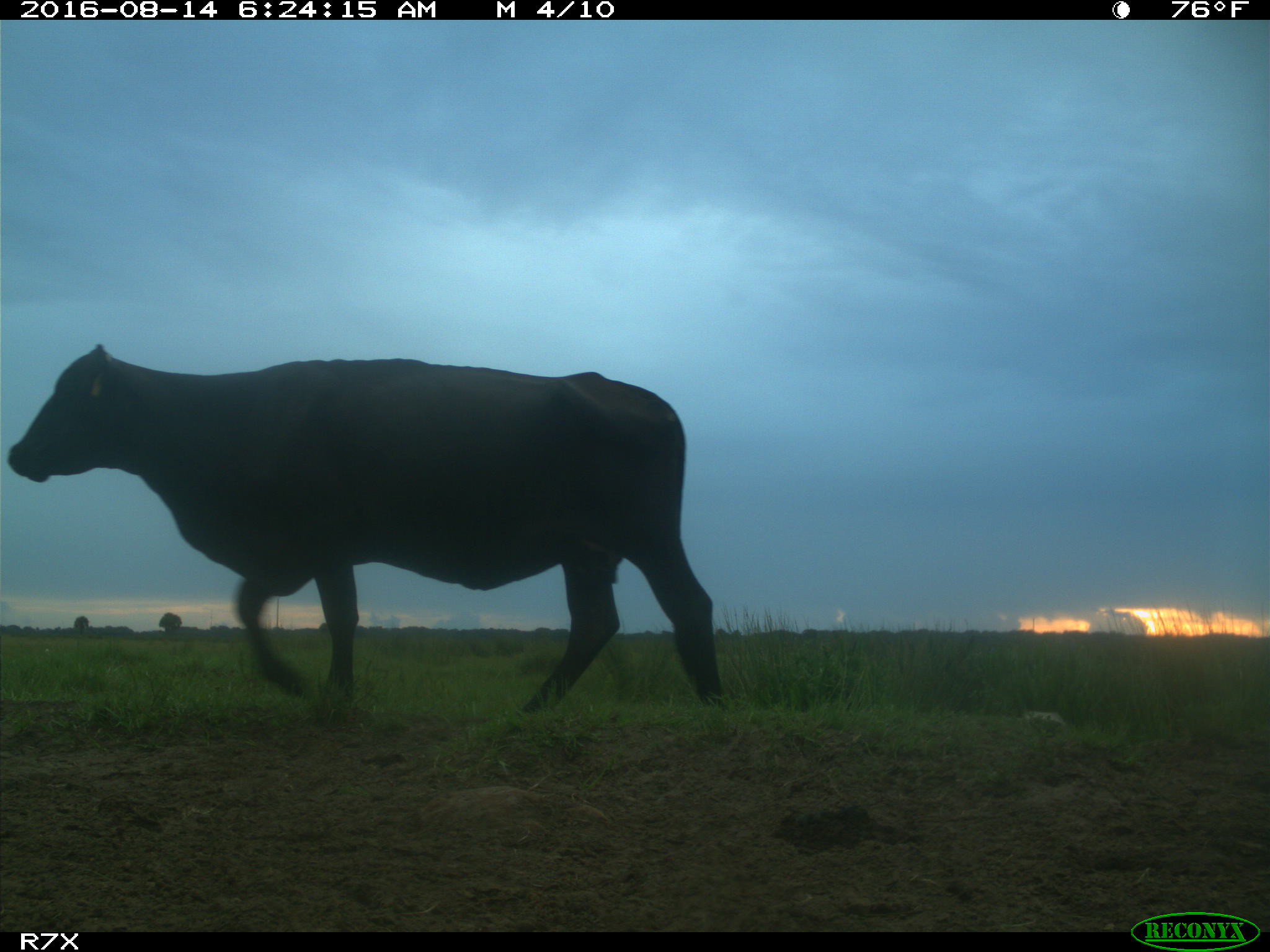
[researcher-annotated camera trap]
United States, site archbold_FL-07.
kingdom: Animalia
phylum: Chordata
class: Mammalia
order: Artiodactyla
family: Bovidae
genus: Bos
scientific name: Bos taurus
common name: domestic cow